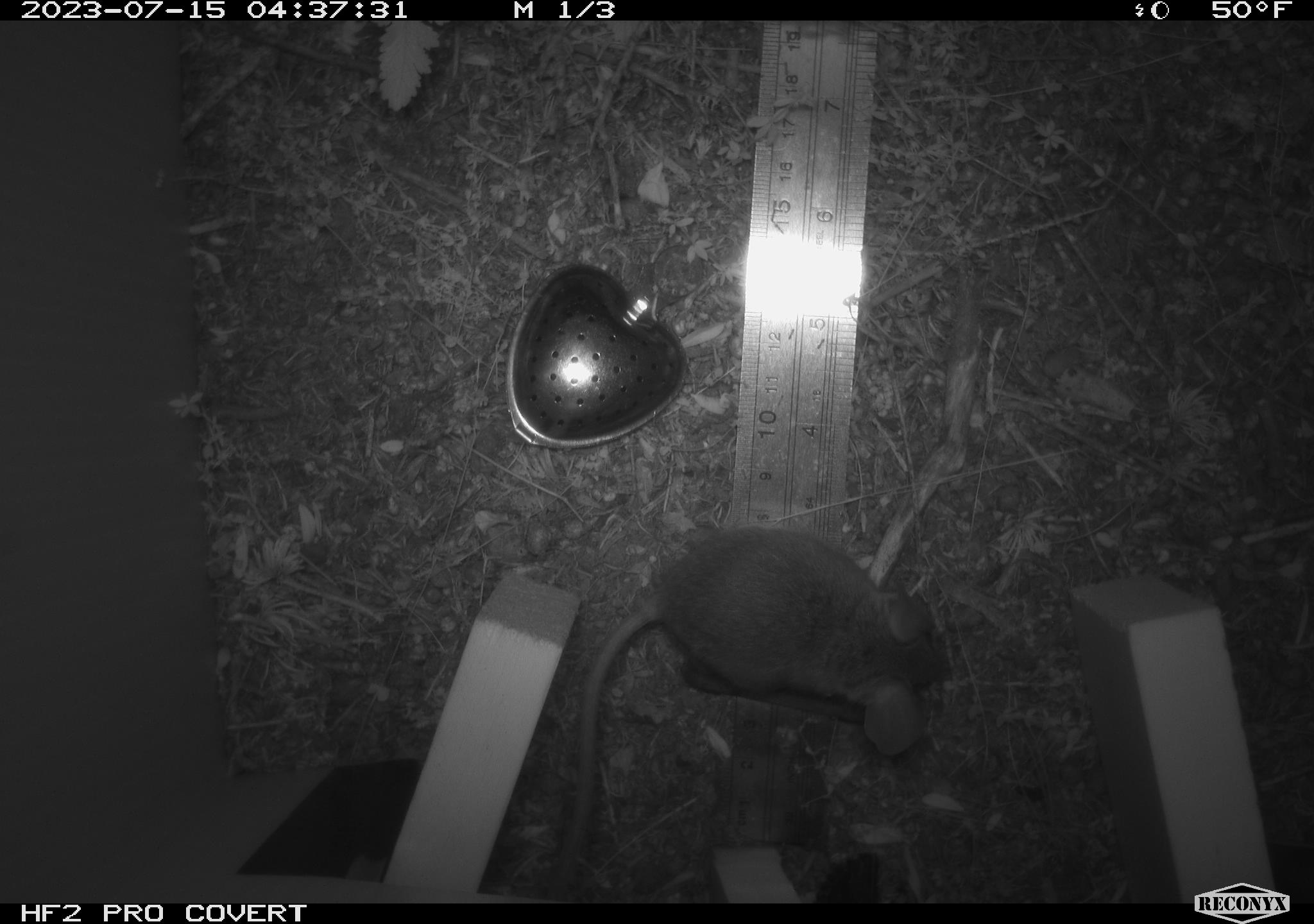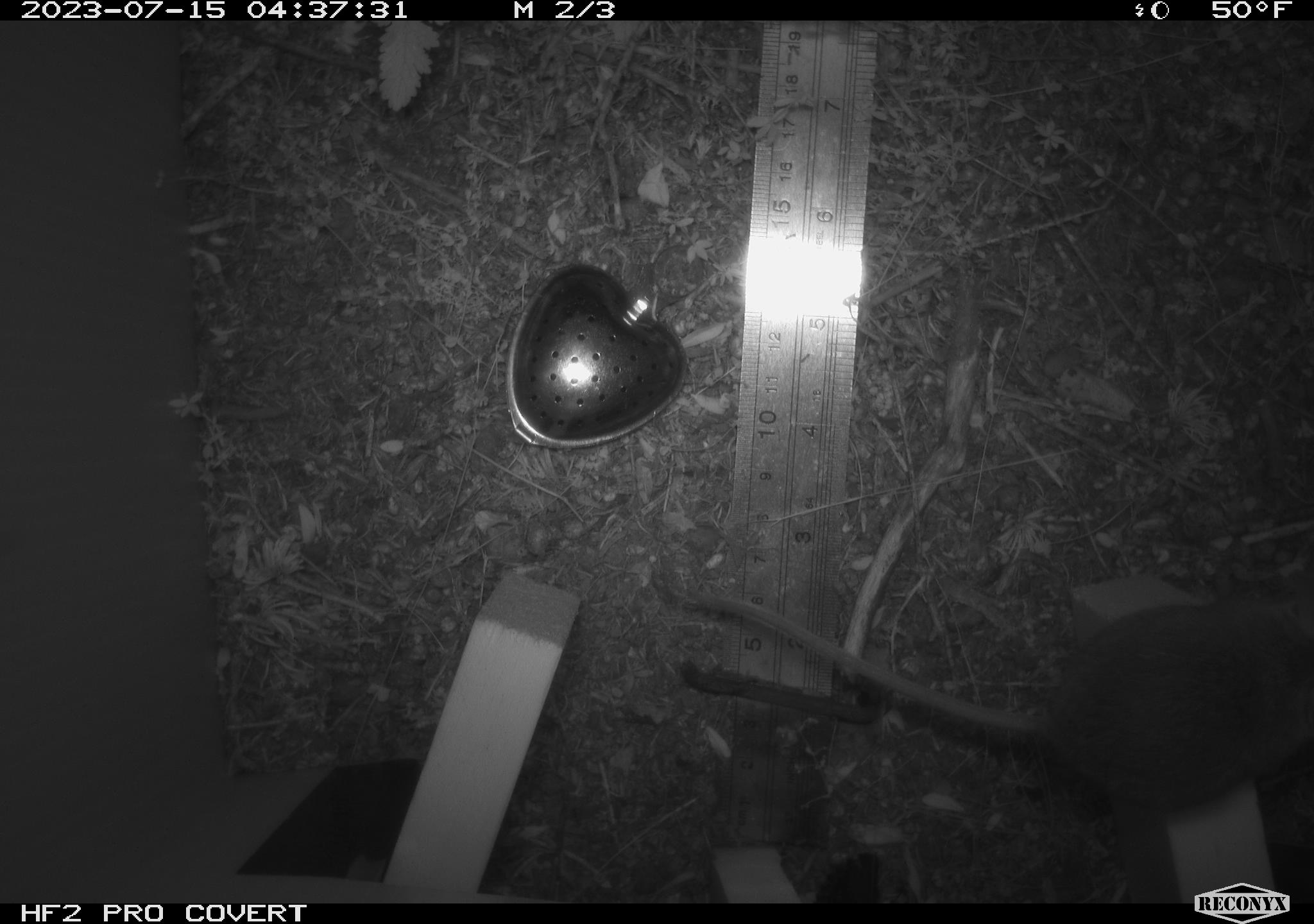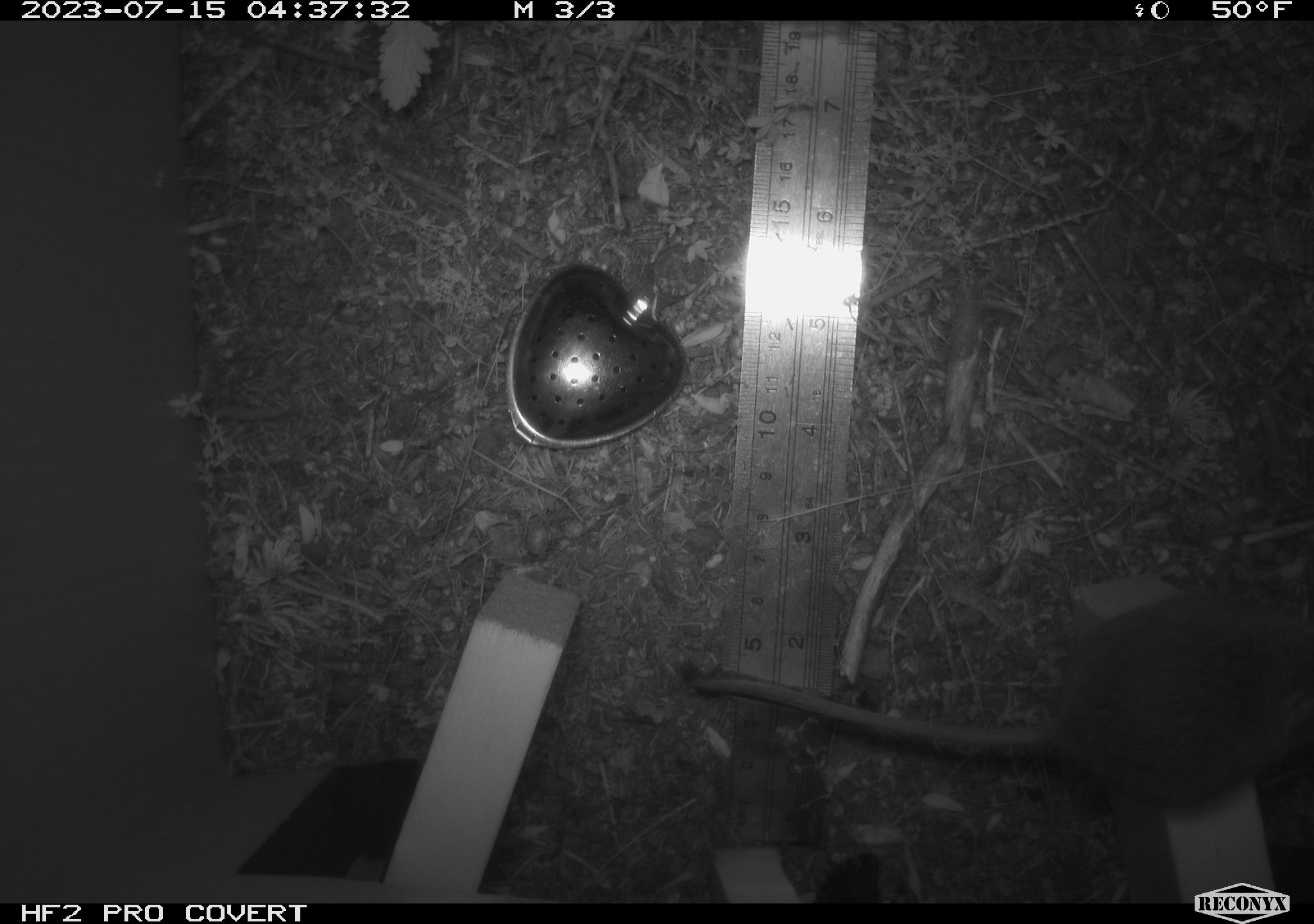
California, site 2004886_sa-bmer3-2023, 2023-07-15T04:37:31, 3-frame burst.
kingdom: Animalia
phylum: Chordata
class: Mammalia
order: Rodentia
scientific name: Rodentia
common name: mouse species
Mouse species (Rodentia).